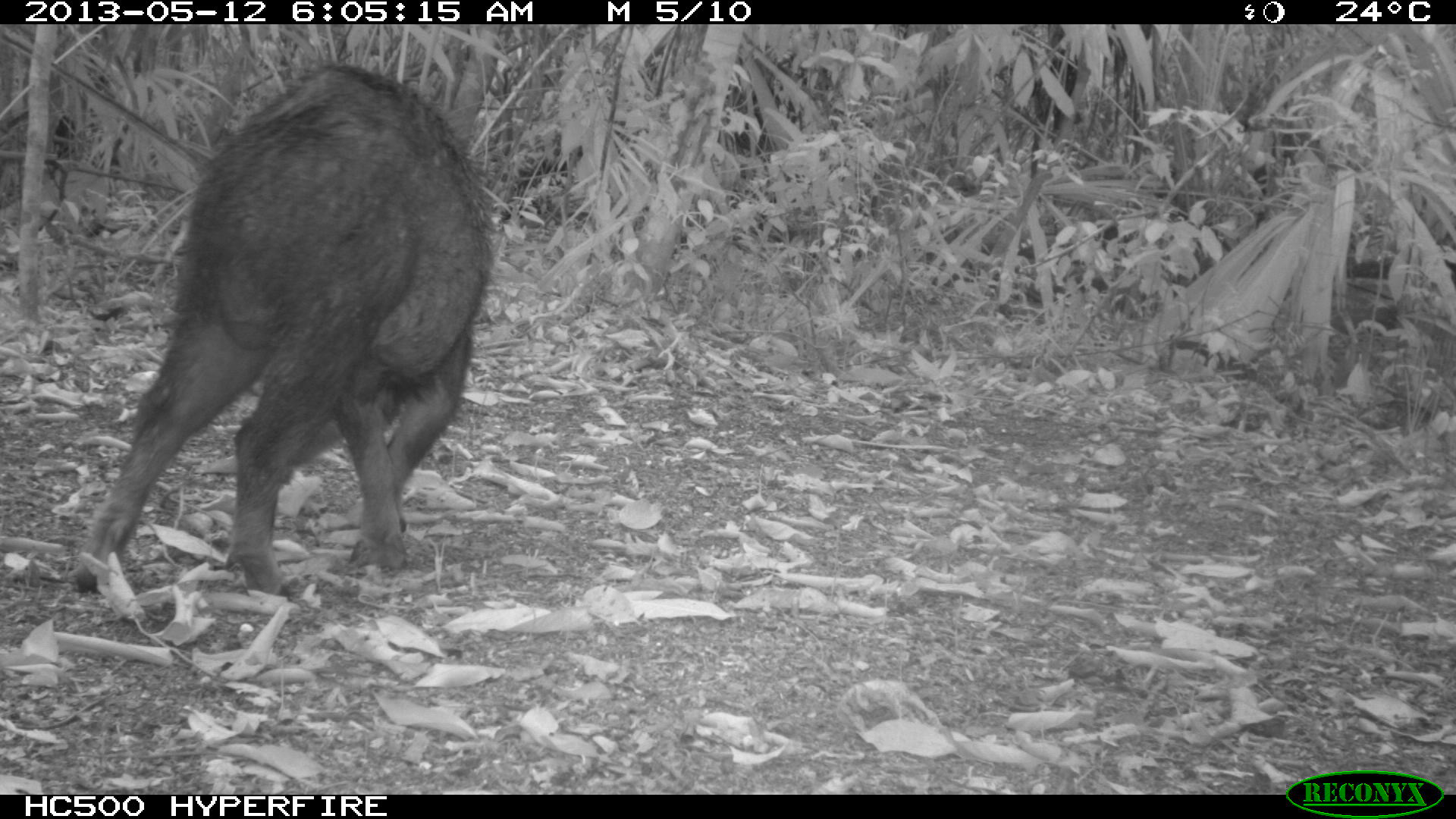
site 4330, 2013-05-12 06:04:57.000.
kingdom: Animalia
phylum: Chordata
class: Mammalia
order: Artiodactyla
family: Tayassuidae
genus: Tayassu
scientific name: Tayassu pecari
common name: white-lipped peccary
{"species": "Tayassu pecari (white-lipped peccary)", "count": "2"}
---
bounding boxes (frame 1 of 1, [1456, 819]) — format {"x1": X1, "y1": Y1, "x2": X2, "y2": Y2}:
tayassu pecari: {"x1": 70, "y1": 60, "x2": 492, "y2": 593}